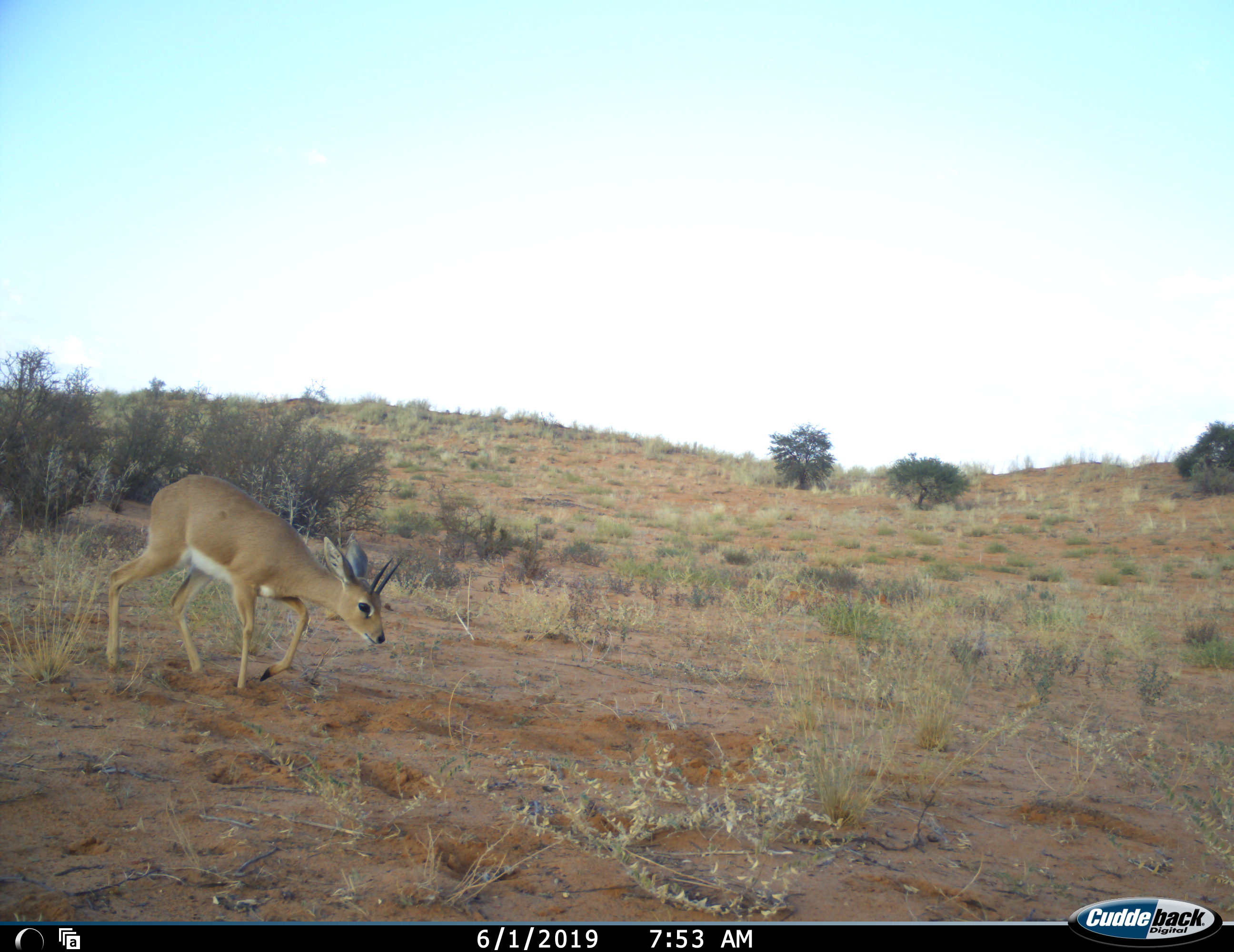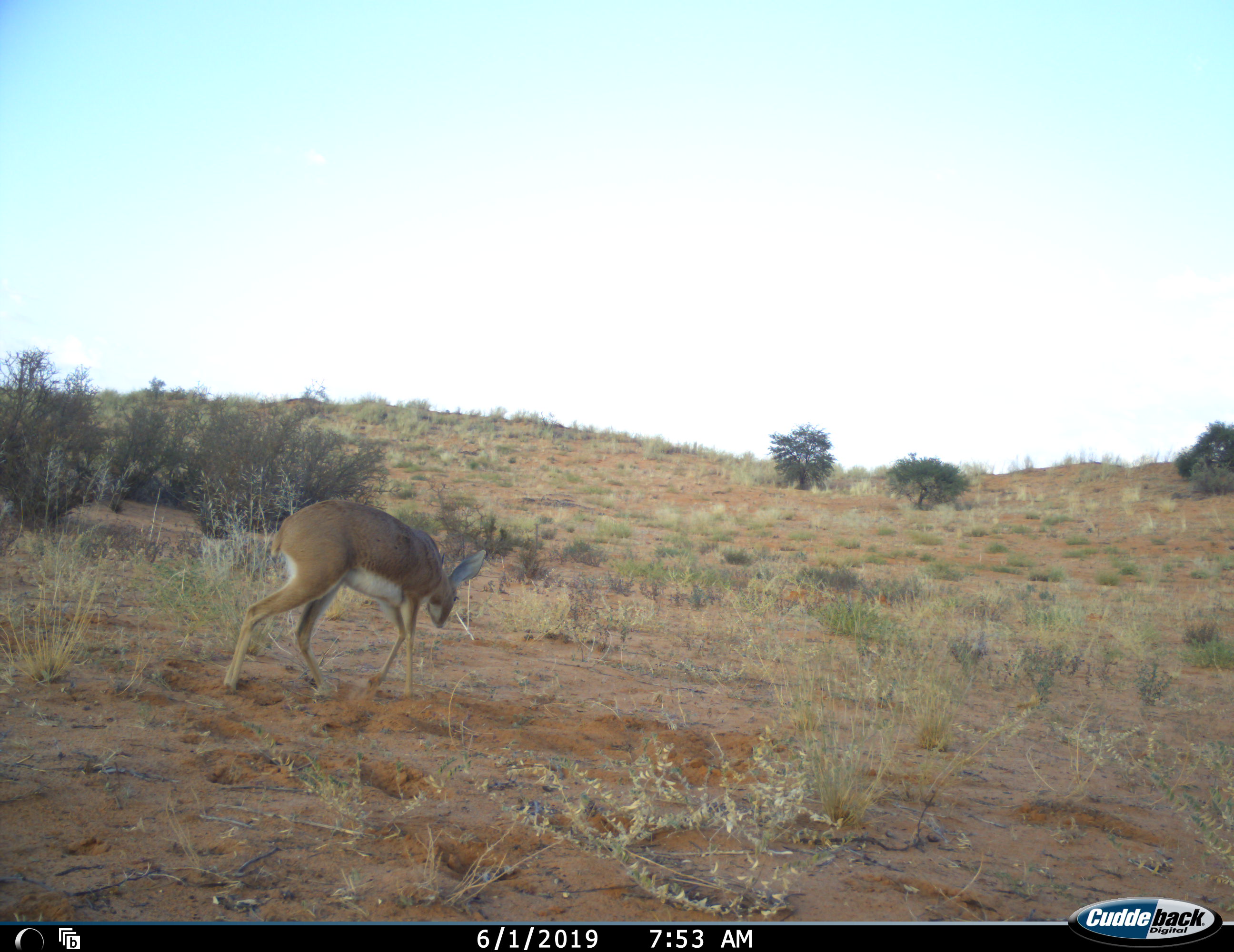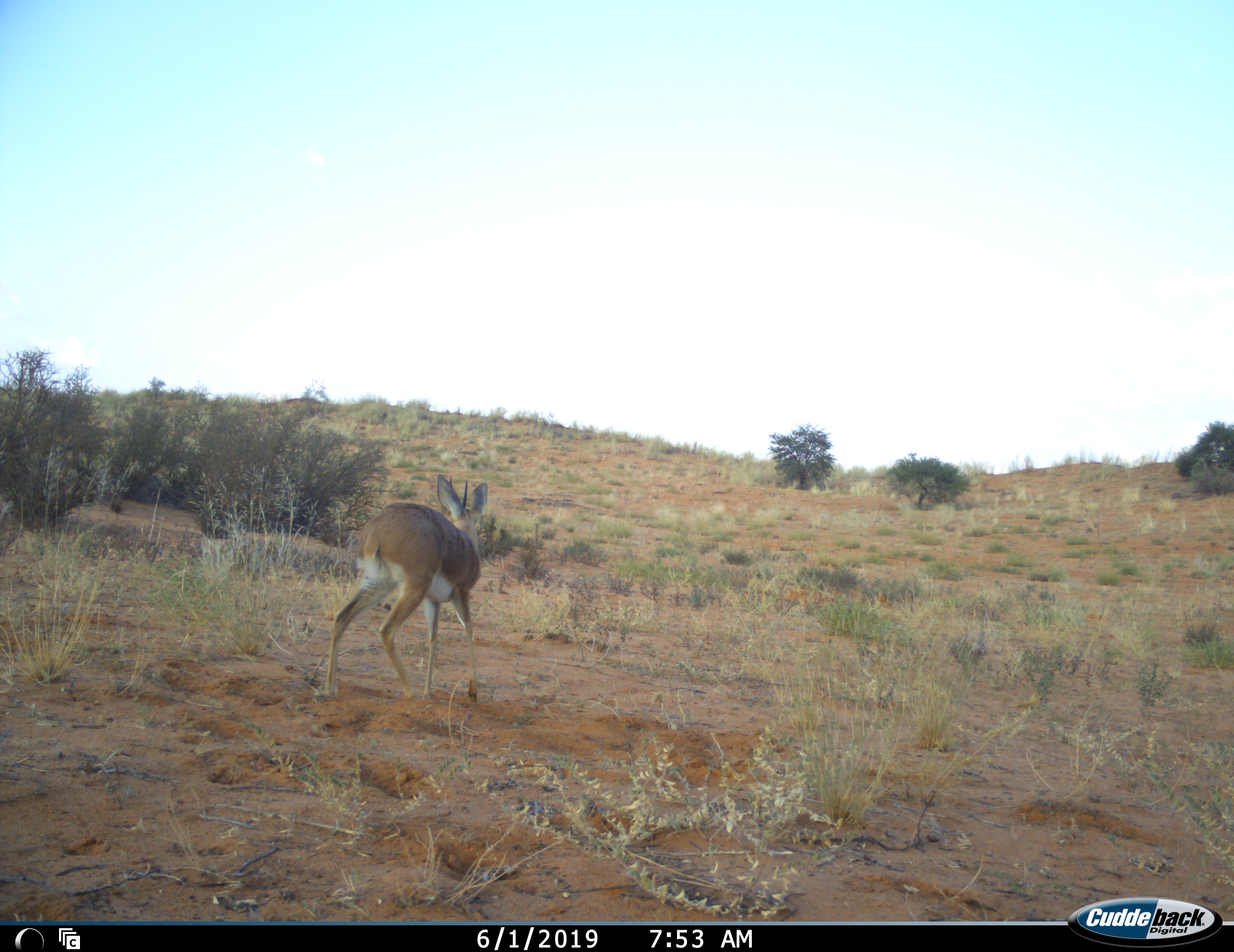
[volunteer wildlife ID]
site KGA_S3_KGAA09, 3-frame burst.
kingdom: Animalia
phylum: Chordata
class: Mammalia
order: Artiodactyla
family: Bovidae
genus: Raphicerus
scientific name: Raphicerus campestris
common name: steenbok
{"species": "steenbok (Raphicerus campestris)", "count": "1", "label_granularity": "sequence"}